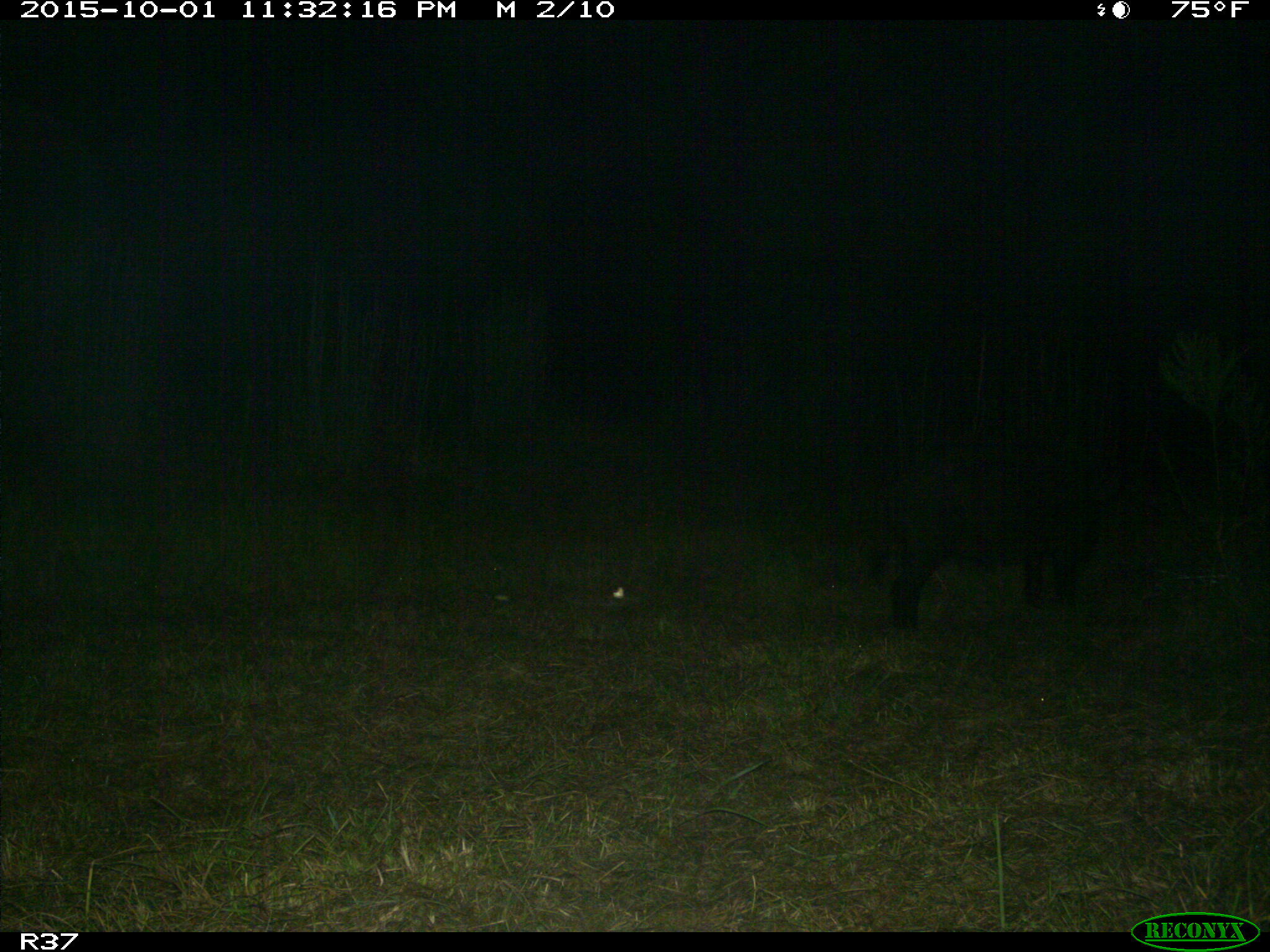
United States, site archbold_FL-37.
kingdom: Animalia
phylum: Chordata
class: Mammalia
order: Artiodactyla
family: Suidae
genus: Sus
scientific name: Sus scrofa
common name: wild boar